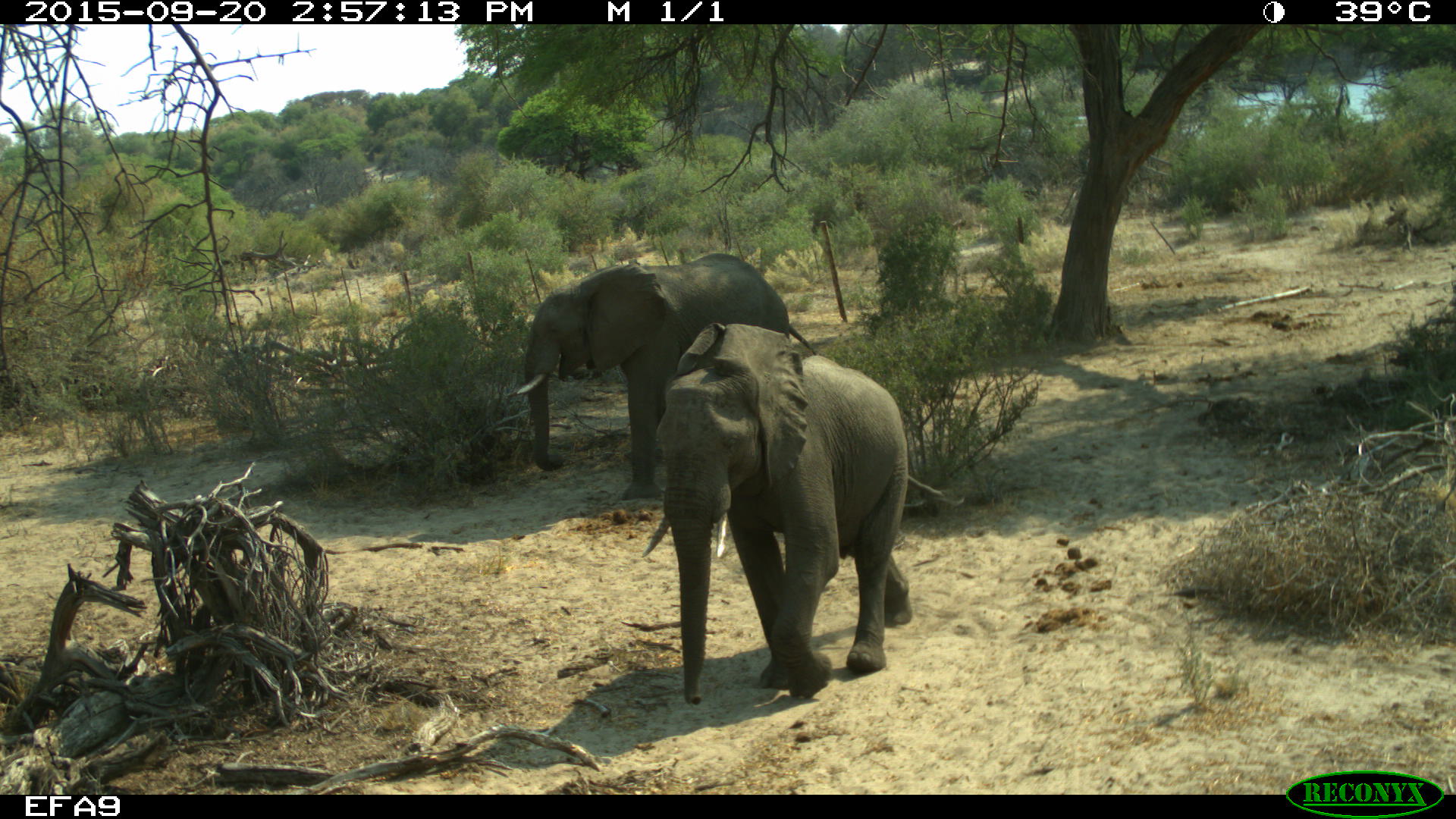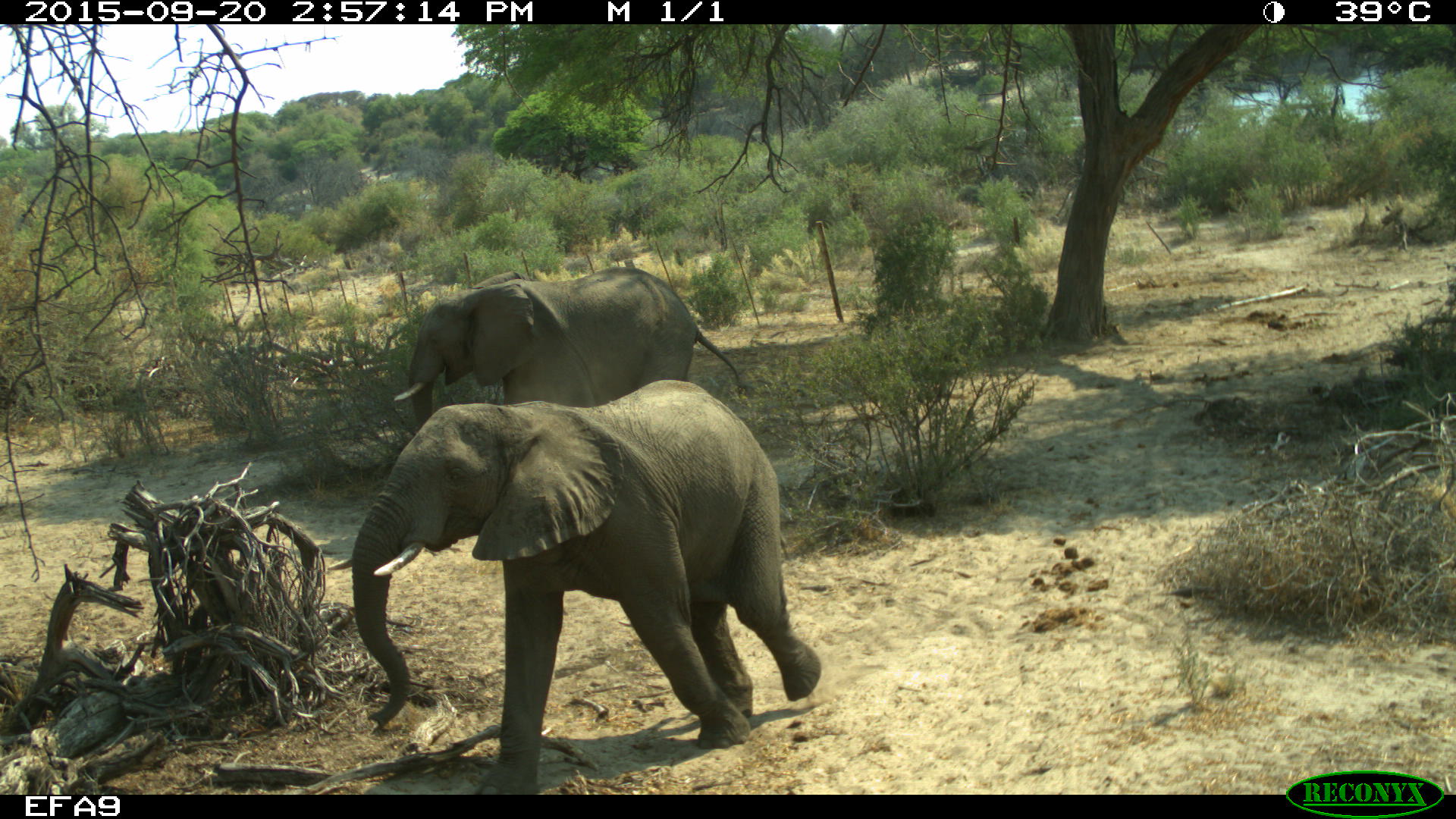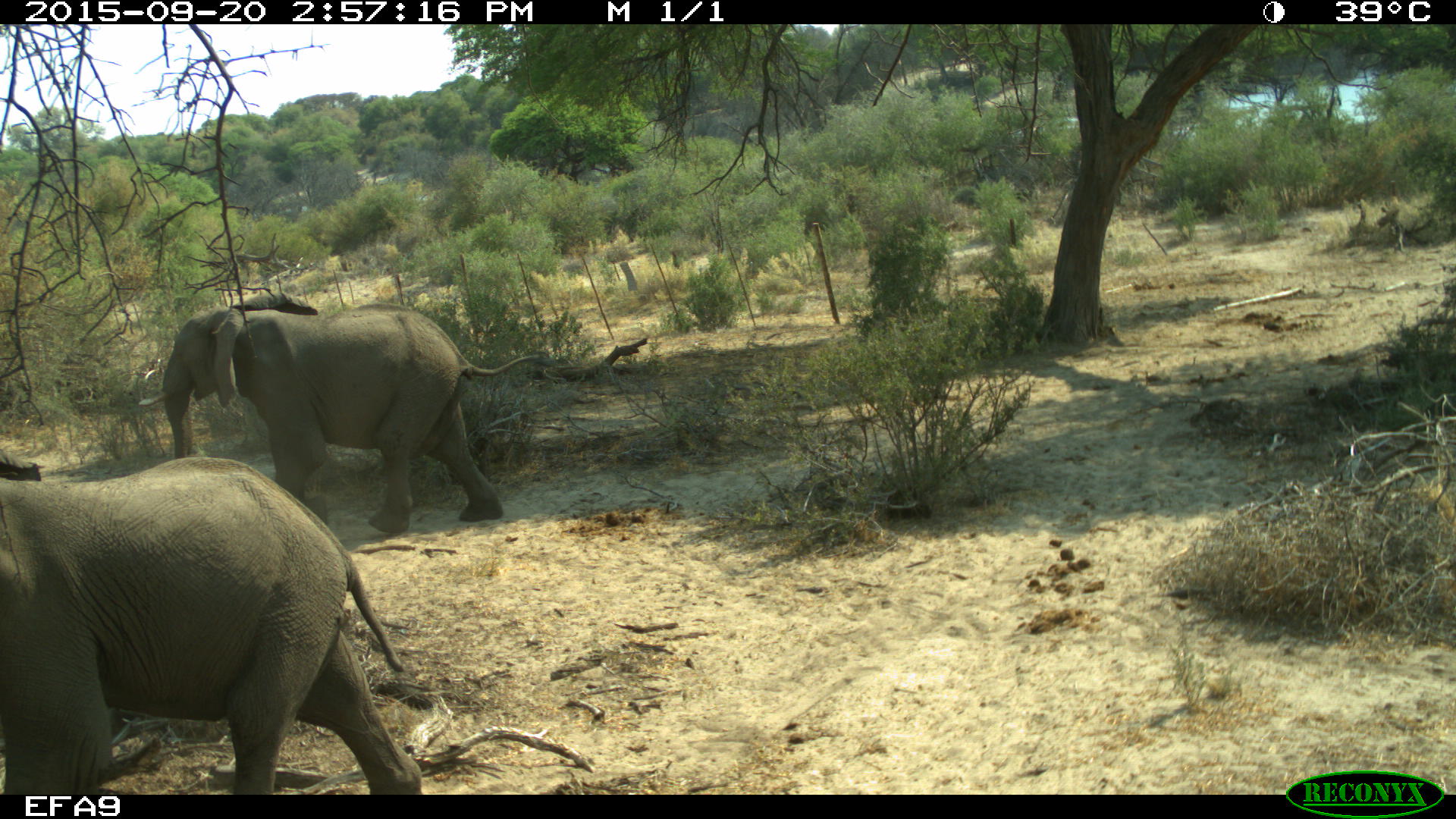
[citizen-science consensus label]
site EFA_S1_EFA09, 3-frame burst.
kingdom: Animalia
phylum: Chordata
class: Mammalia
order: Proboscidea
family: Elephantidae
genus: Loxodonta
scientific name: Loxodonta africana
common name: african bush elephant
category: elephant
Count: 2.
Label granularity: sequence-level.